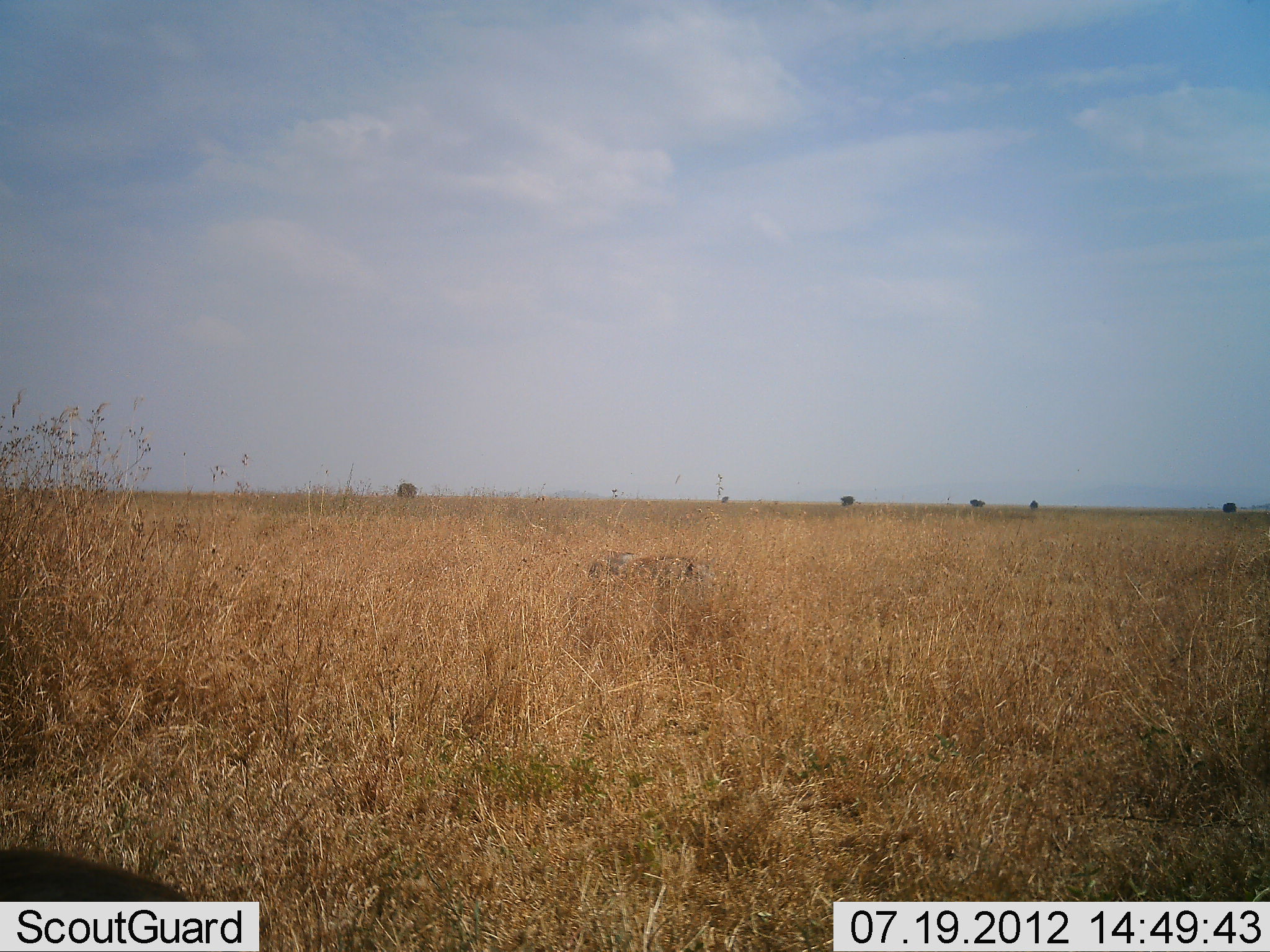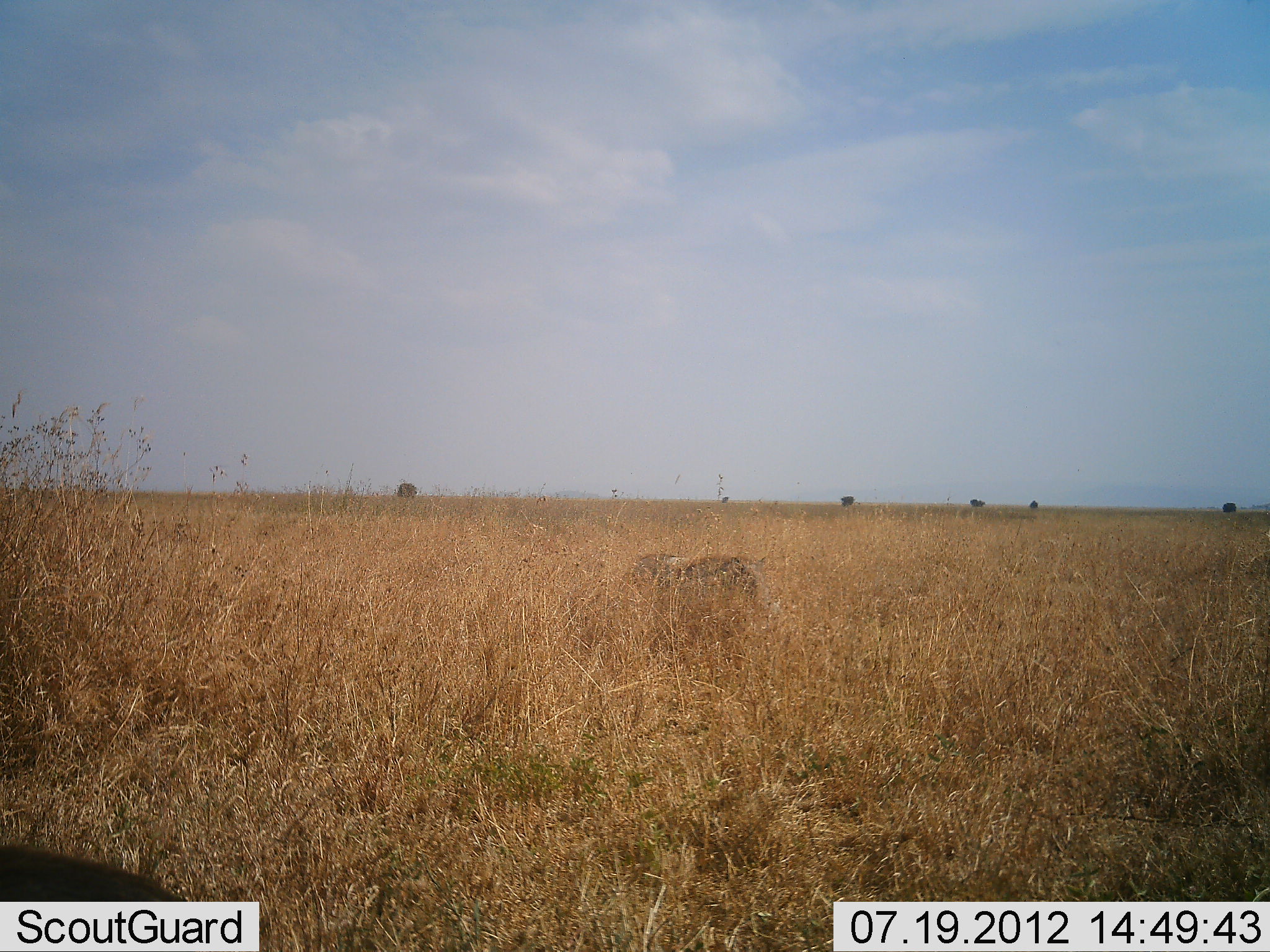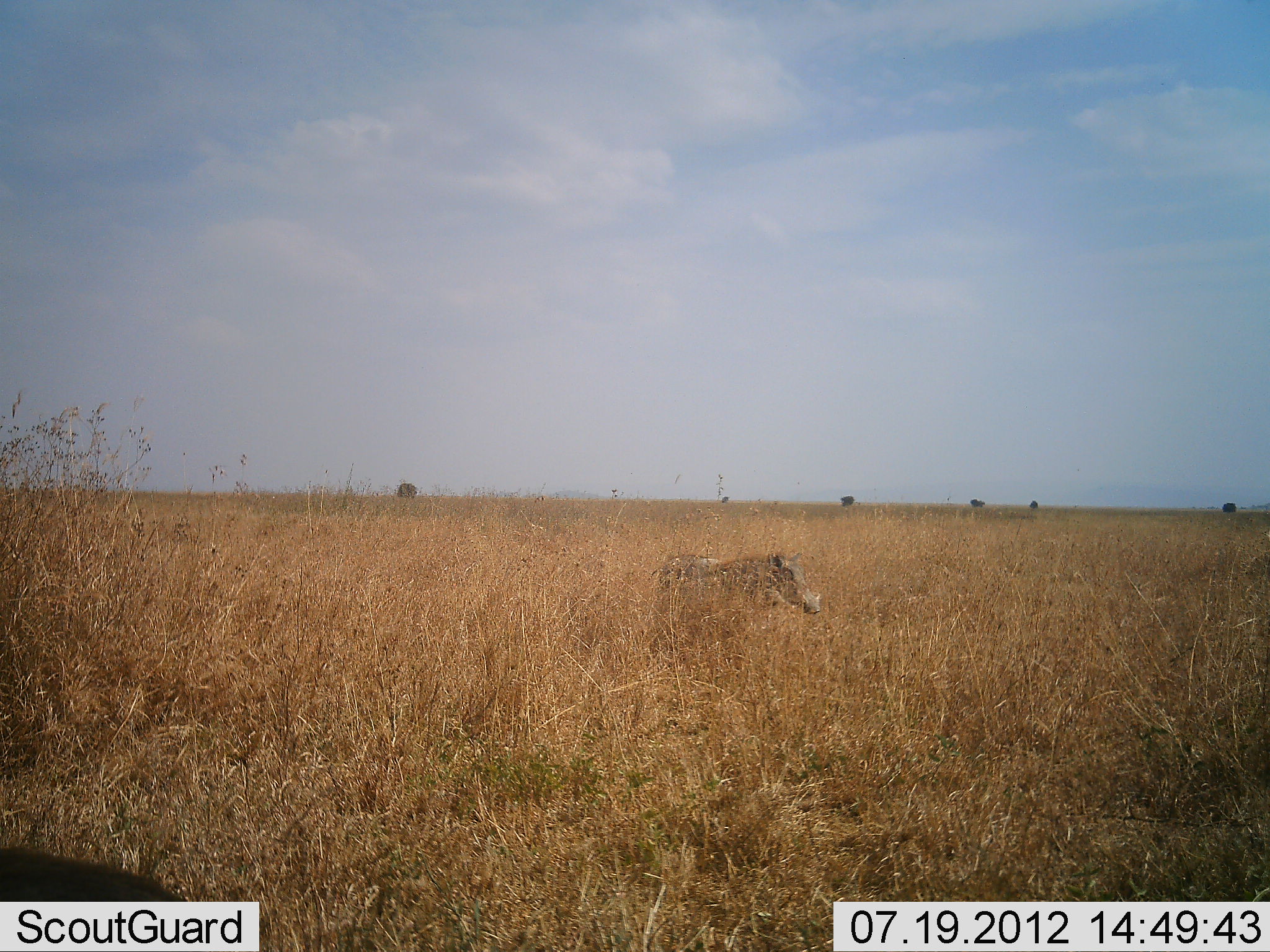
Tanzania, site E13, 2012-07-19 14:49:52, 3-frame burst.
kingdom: Animalia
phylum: Chordata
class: Mammalia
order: Artiodactyla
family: Suidae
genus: Phacochoerus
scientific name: Phacochoerus africanus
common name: warthog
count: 1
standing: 20%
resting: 0%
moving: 100%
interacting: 0%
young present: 0%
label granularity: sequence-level